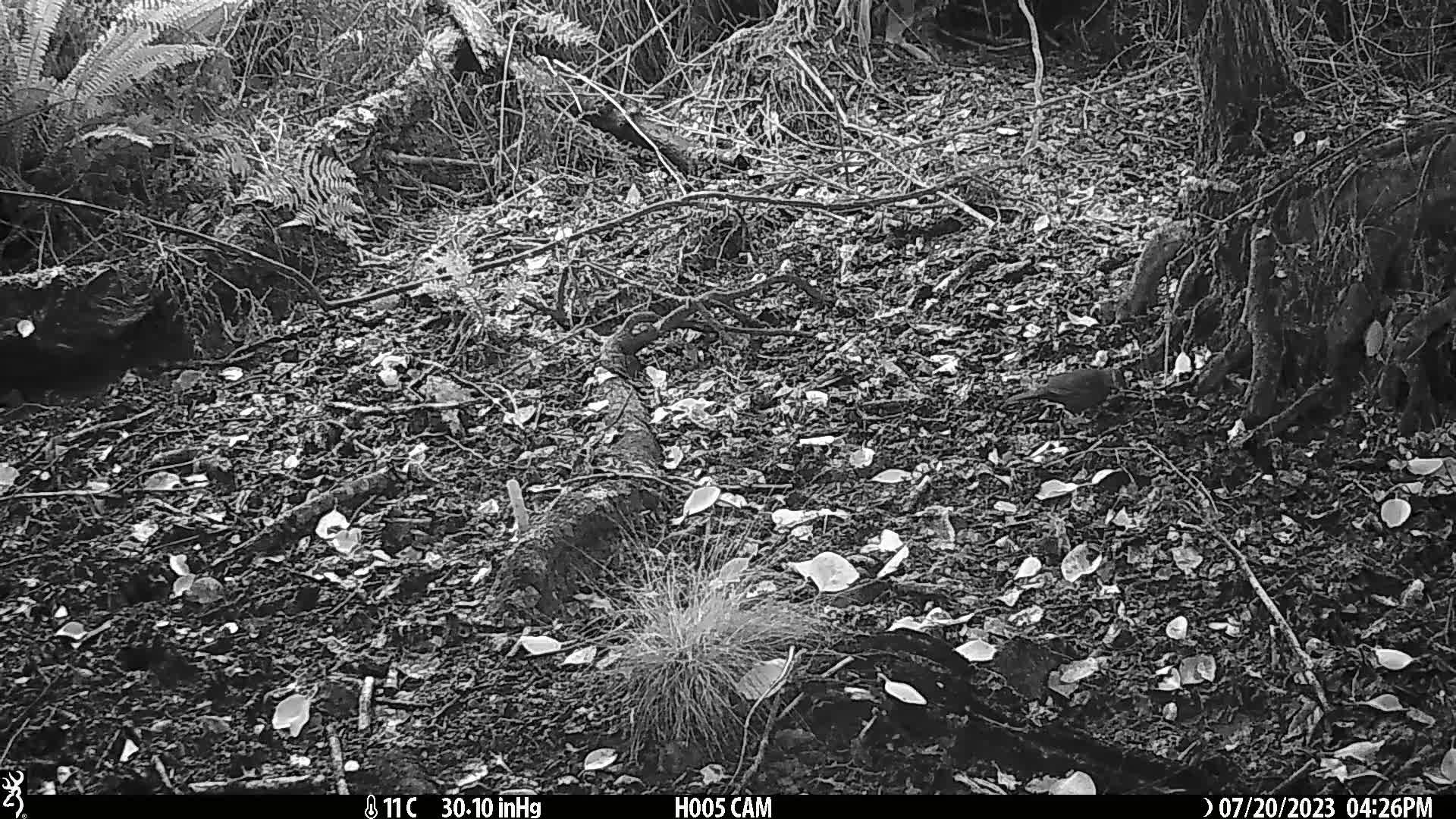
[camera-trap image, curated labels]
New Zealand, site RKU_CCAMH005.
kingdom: Animalia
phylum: Chordata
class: Aves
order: Passeriformes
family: Turdidae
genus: Turdus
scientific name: Turdus merula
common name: eurasian blackbird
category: blackbird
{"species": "blackbird (eurasian blackbird) (Turdus merula)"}